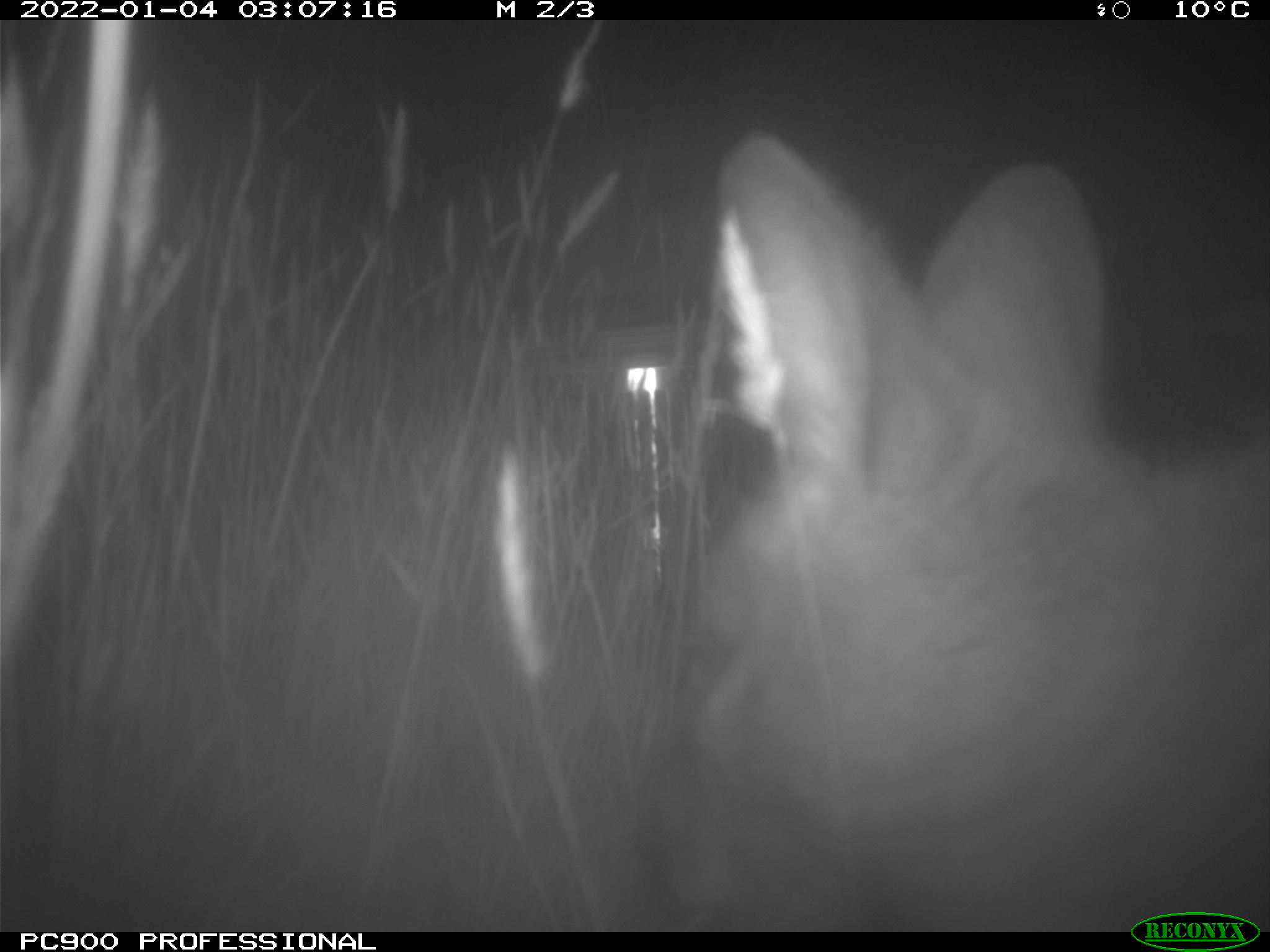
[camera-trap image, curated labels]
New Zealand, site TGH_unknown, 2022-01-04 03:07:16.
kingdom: Animalia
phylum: Chordata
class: Mammalia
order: Diprotodontia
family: Macropodidae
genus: Notamacropus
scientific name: Notamacropus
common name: wallaby